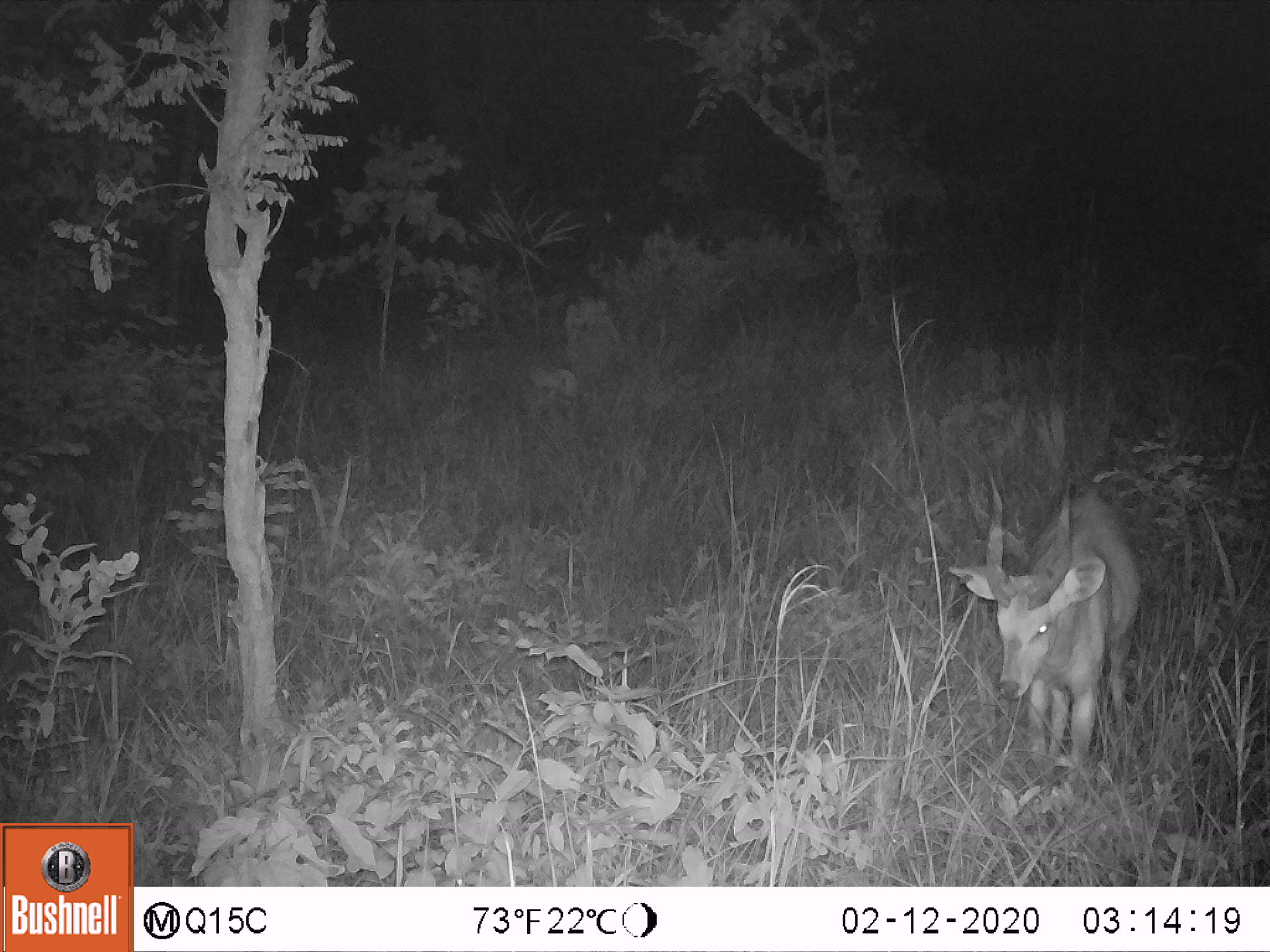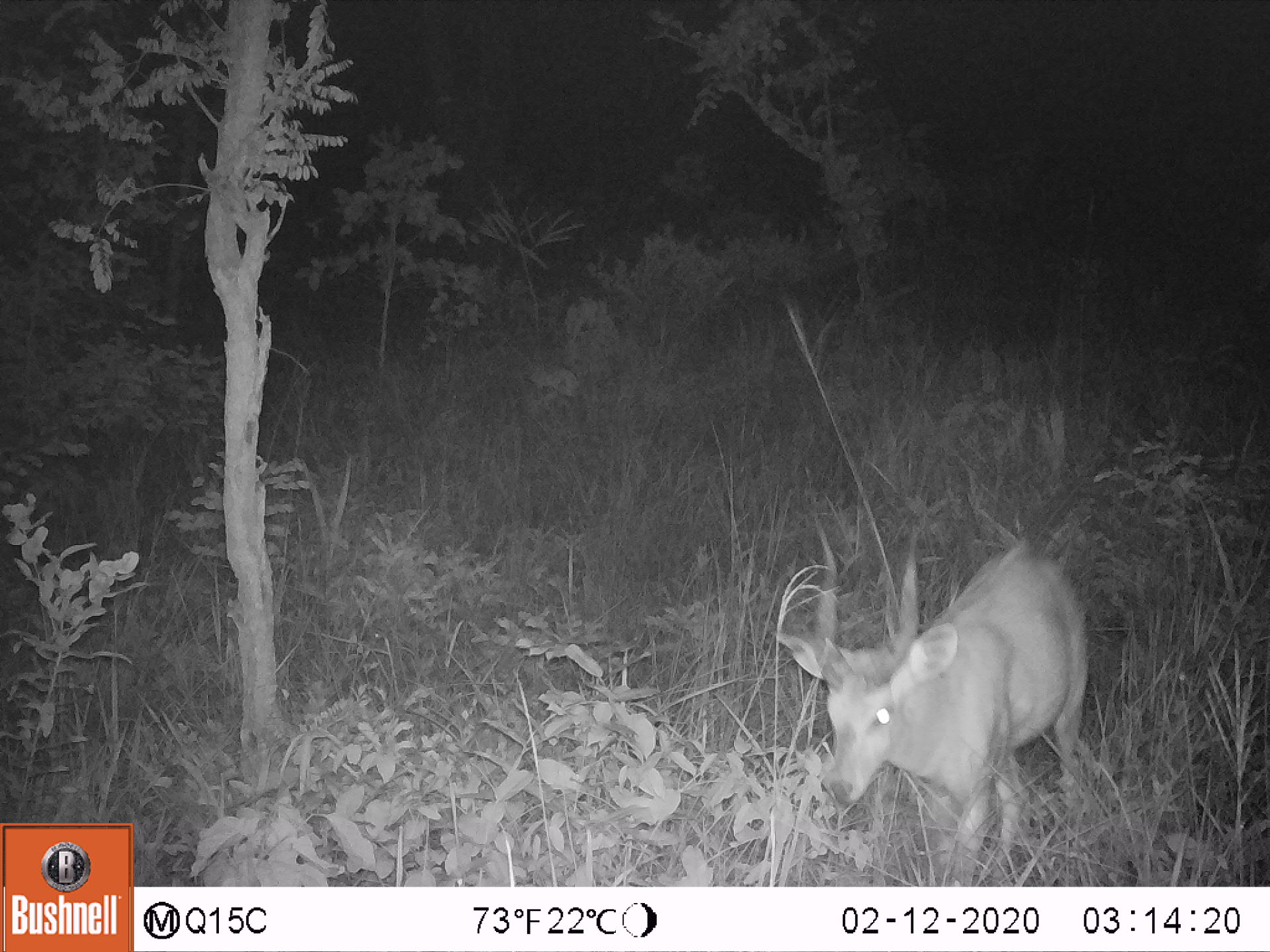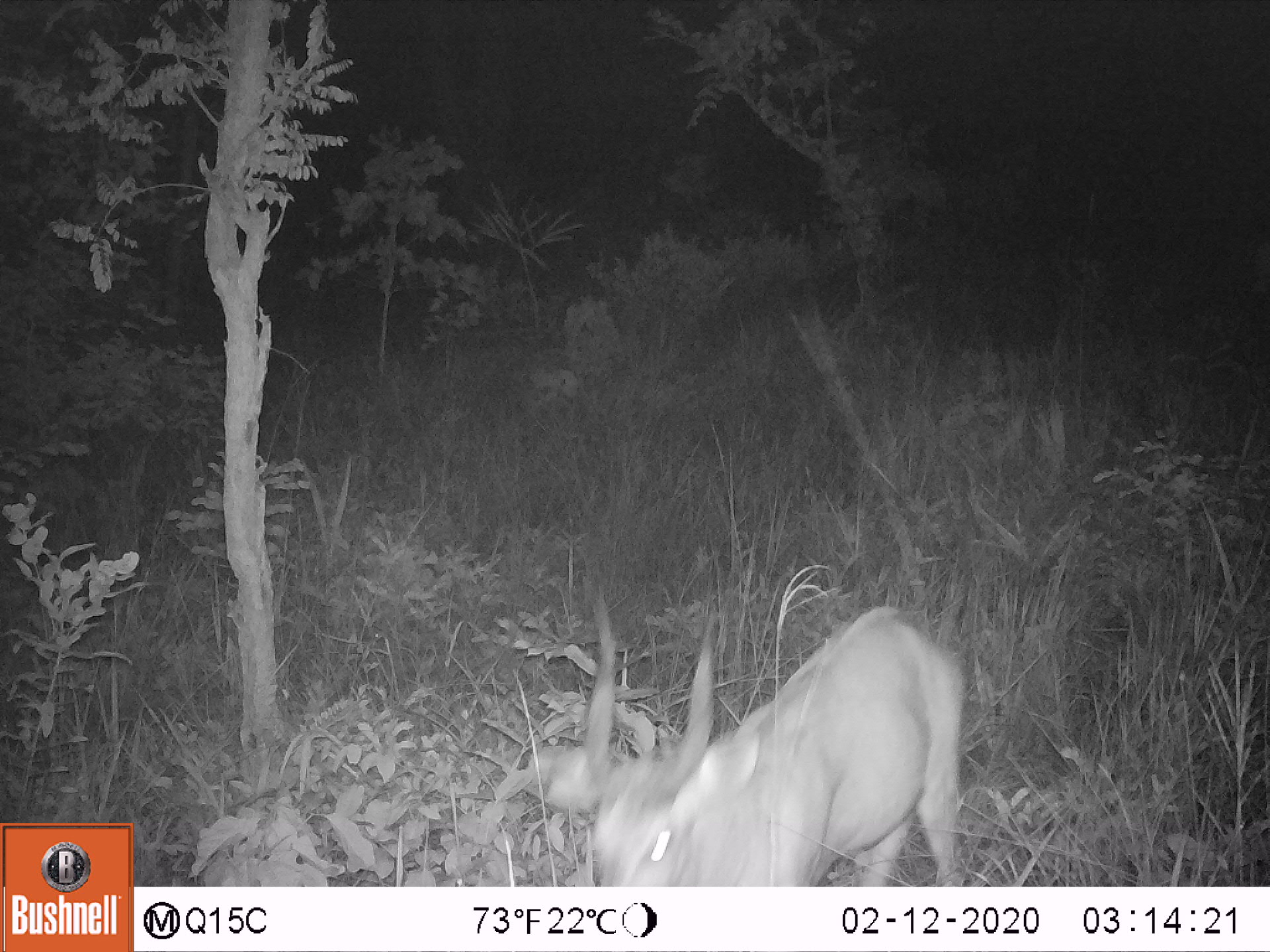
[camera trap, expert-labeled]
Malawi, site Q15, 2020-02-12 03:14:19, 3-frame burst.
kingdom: Animalia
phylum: Chordata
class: Mammalia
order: Artiodactyla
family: Bovidae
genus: Tragelaphus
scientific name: Tragelaphus sylvaticus sylvaticus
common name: cape bushbuck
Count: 1.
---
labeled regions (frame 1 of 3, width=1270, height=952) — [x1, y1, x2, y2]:
cape bushbuck: [939, 460, 1148, 777]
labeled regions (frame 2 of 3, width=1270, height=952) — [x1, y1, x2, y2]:
cape bushbuck: [770, 499, 1095, 868]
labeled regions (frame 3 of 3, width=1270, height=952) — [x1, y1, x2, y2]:
cape bushbuck: [529, 587, 969, 883]